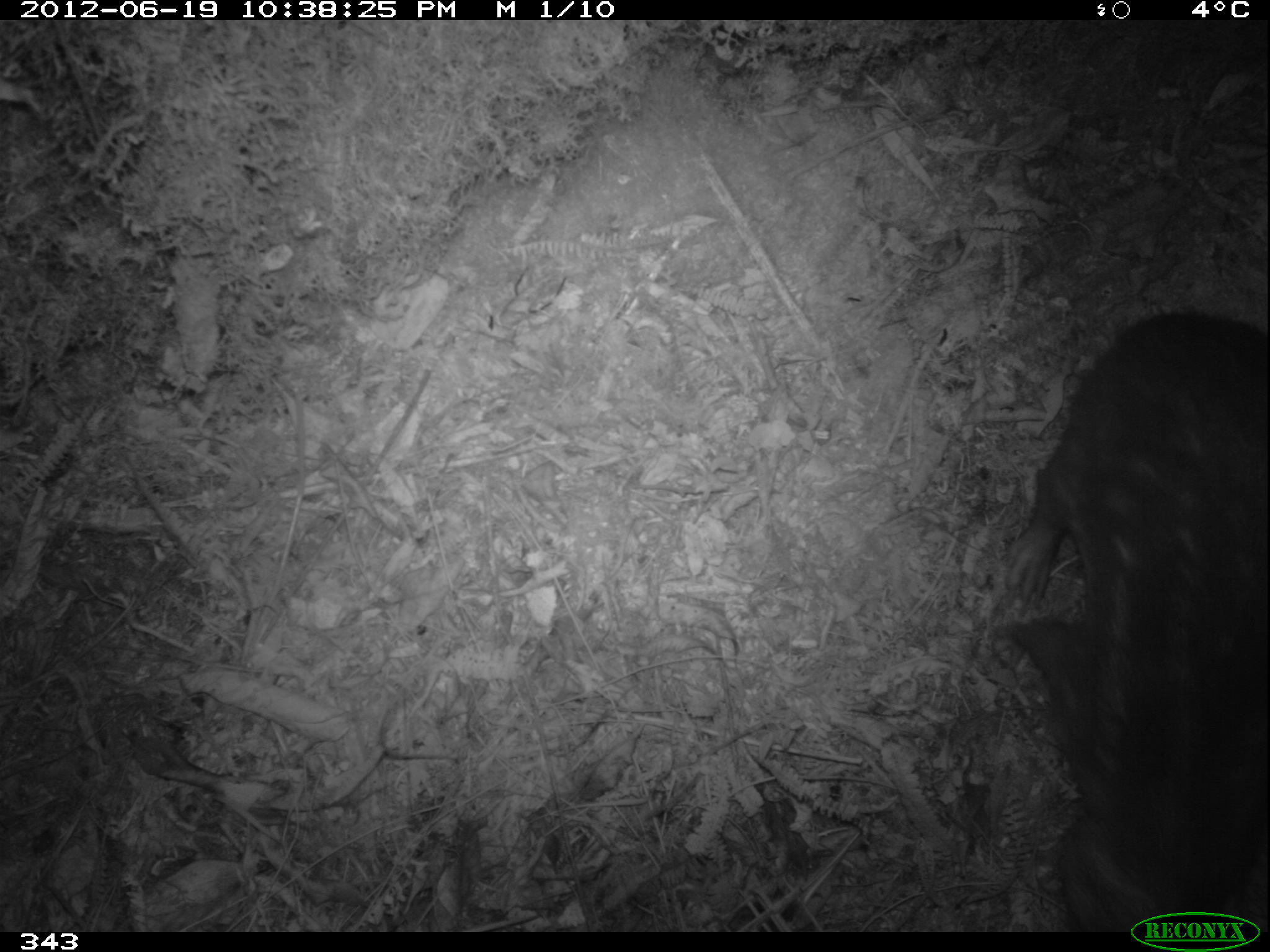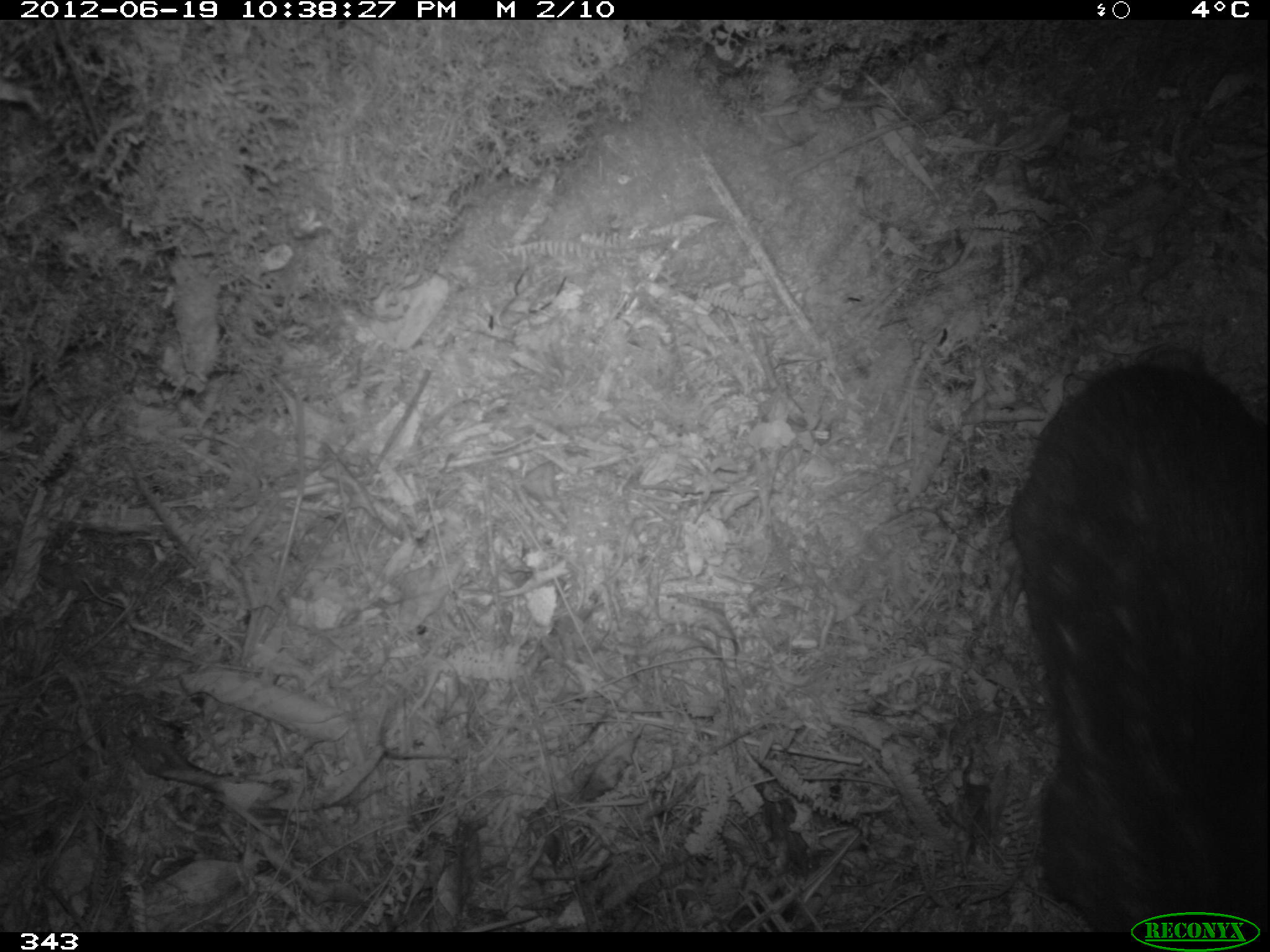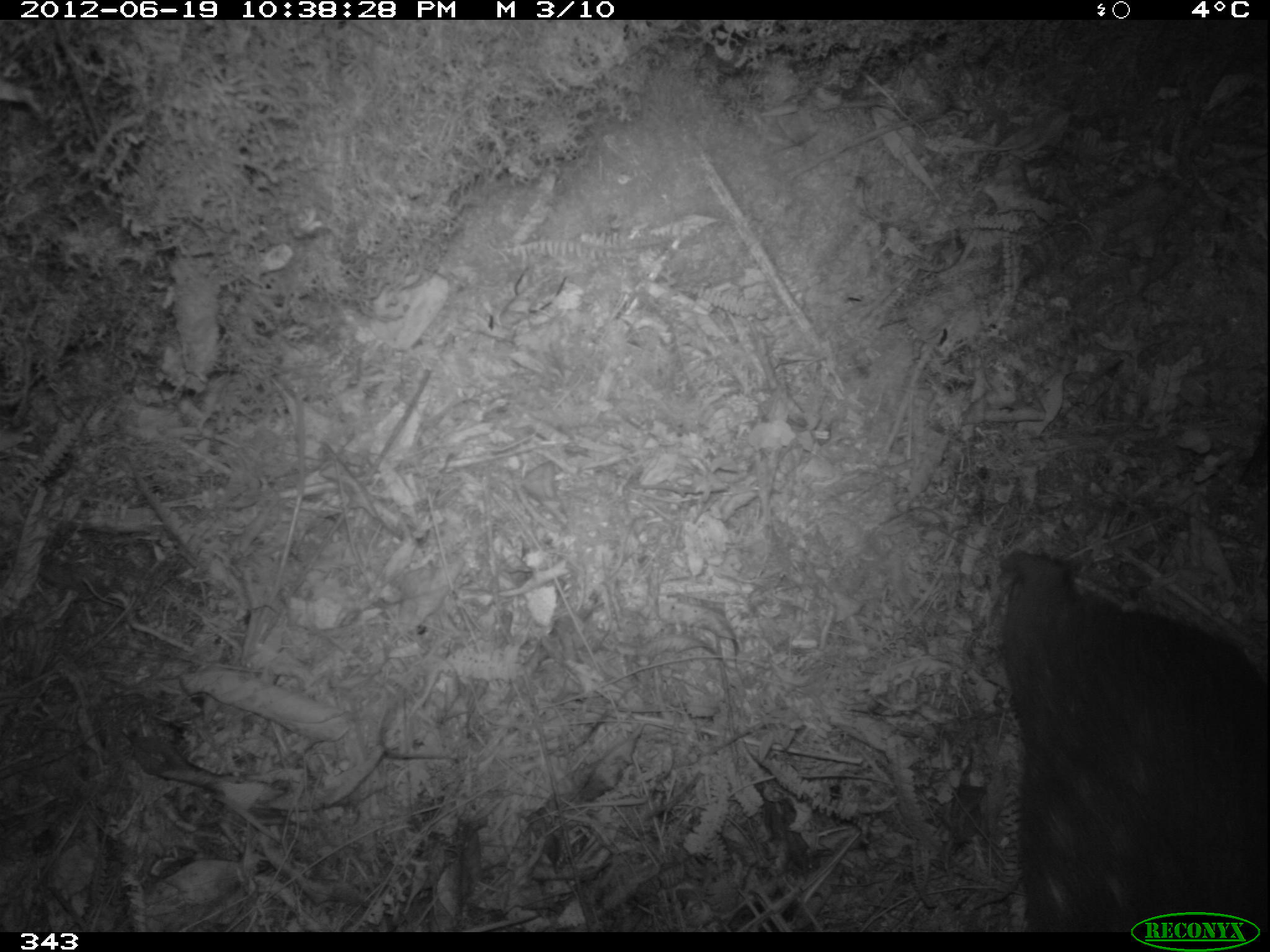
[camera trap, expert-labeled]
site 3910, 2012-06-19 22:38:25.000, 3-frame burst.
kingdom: Animalia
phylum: Chordata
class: Mammalia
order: Rodentia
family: Cuniculidae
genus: Cuniculus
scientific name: Cuniculus taczanowskii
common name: mountain paca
Cuniculus taczanowskii (mountain paca).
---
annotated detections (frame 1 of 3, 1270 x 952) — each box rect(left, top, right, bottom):
cuniculus taczanowskii: rect(998, 306, 1266, 933)